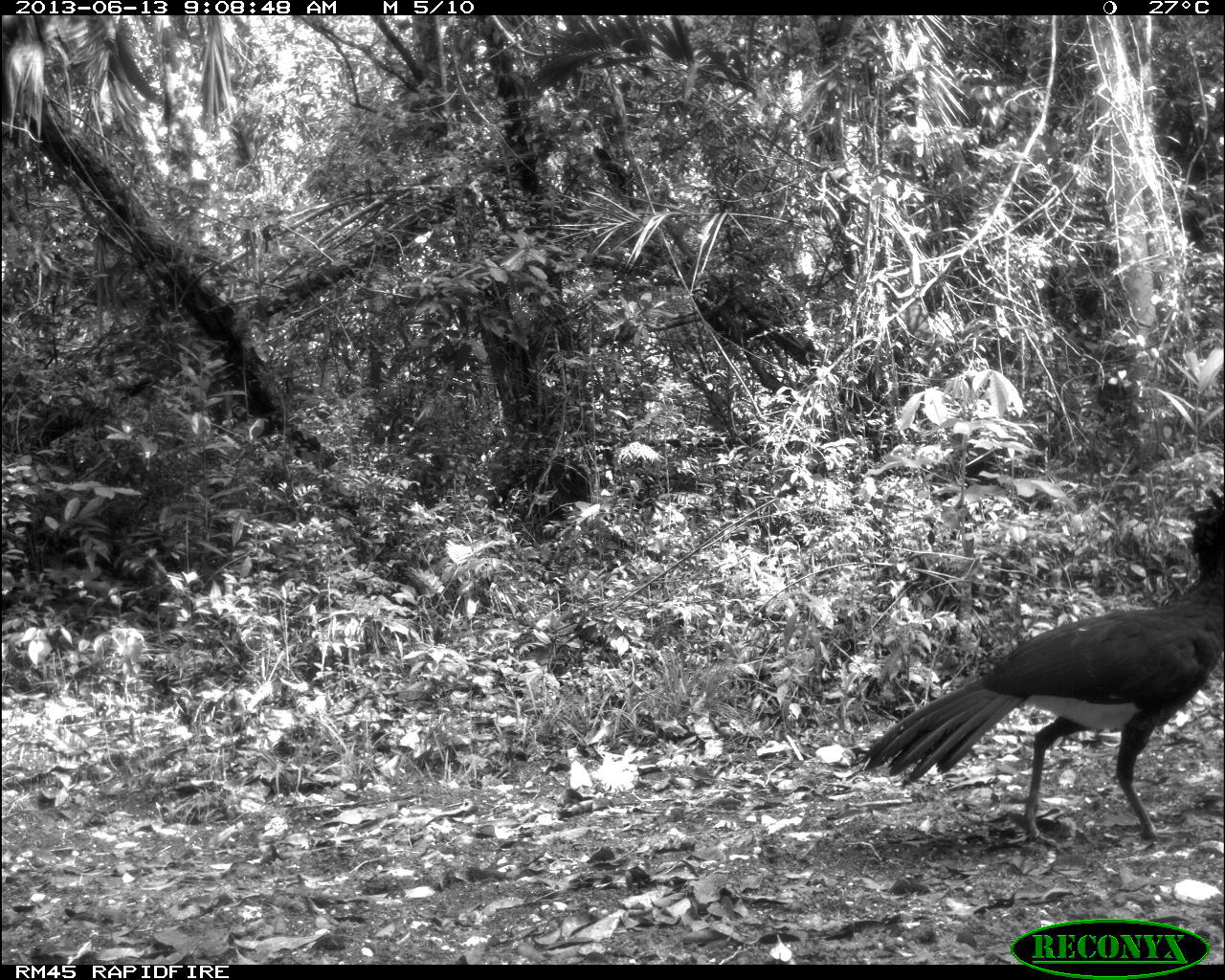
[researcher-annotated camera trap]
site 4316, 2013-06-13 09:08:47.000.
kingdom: Animalia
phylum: Chordata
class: Aves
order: Galliformes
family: Cracidae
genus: Crax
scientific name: Crax rubra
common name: great curassow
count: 1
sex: male